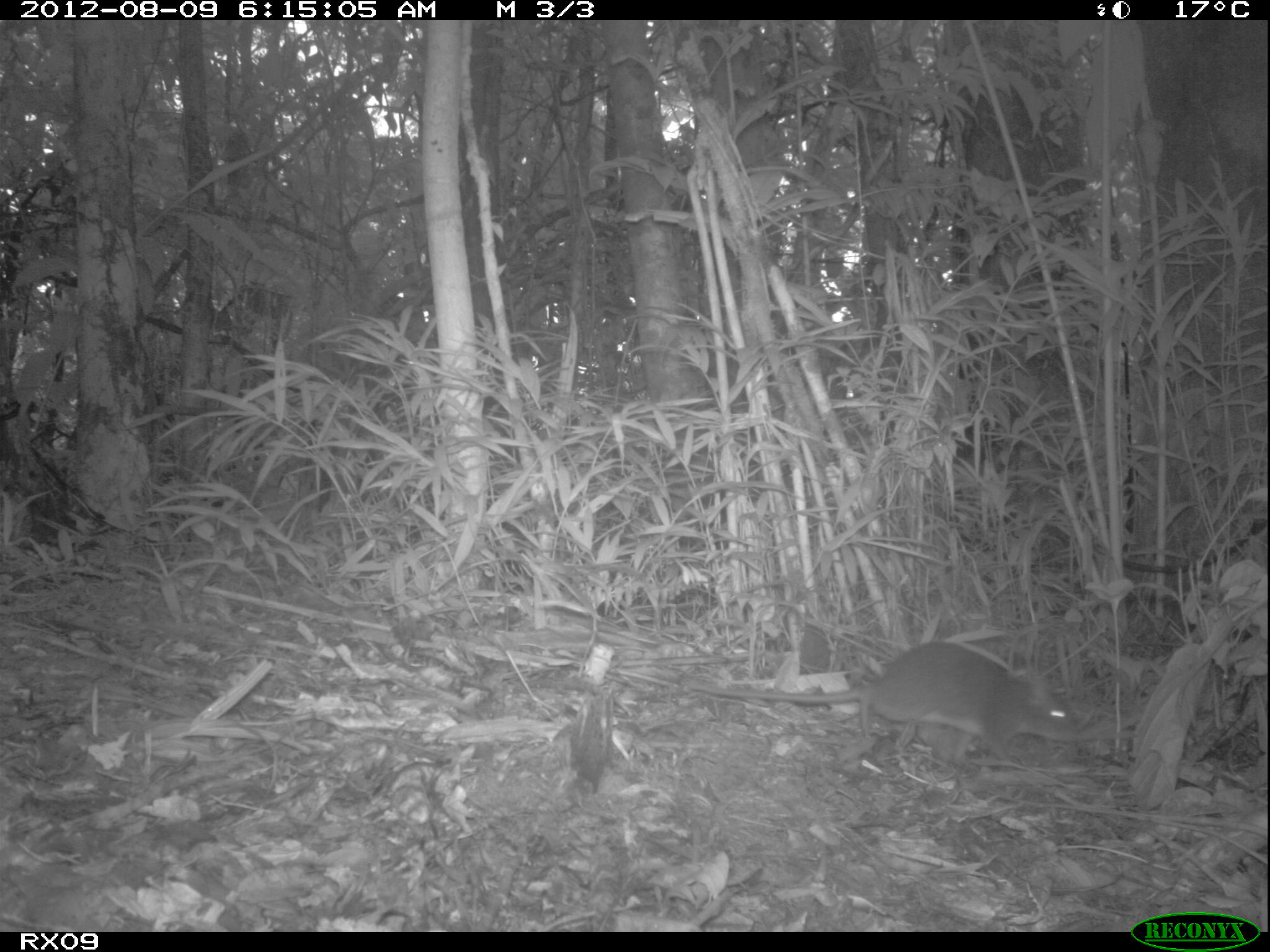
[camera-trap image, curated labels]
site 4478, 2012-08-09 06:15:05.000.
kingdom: Animalia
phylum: Chordata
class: Mammalia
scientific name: Mammalia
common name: mammals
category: small mammal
Small mammal (mammals) (Mammalia), count 1.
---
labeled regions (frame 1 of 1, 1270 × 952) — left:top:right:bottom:
small mammal: 689:641:1083:768